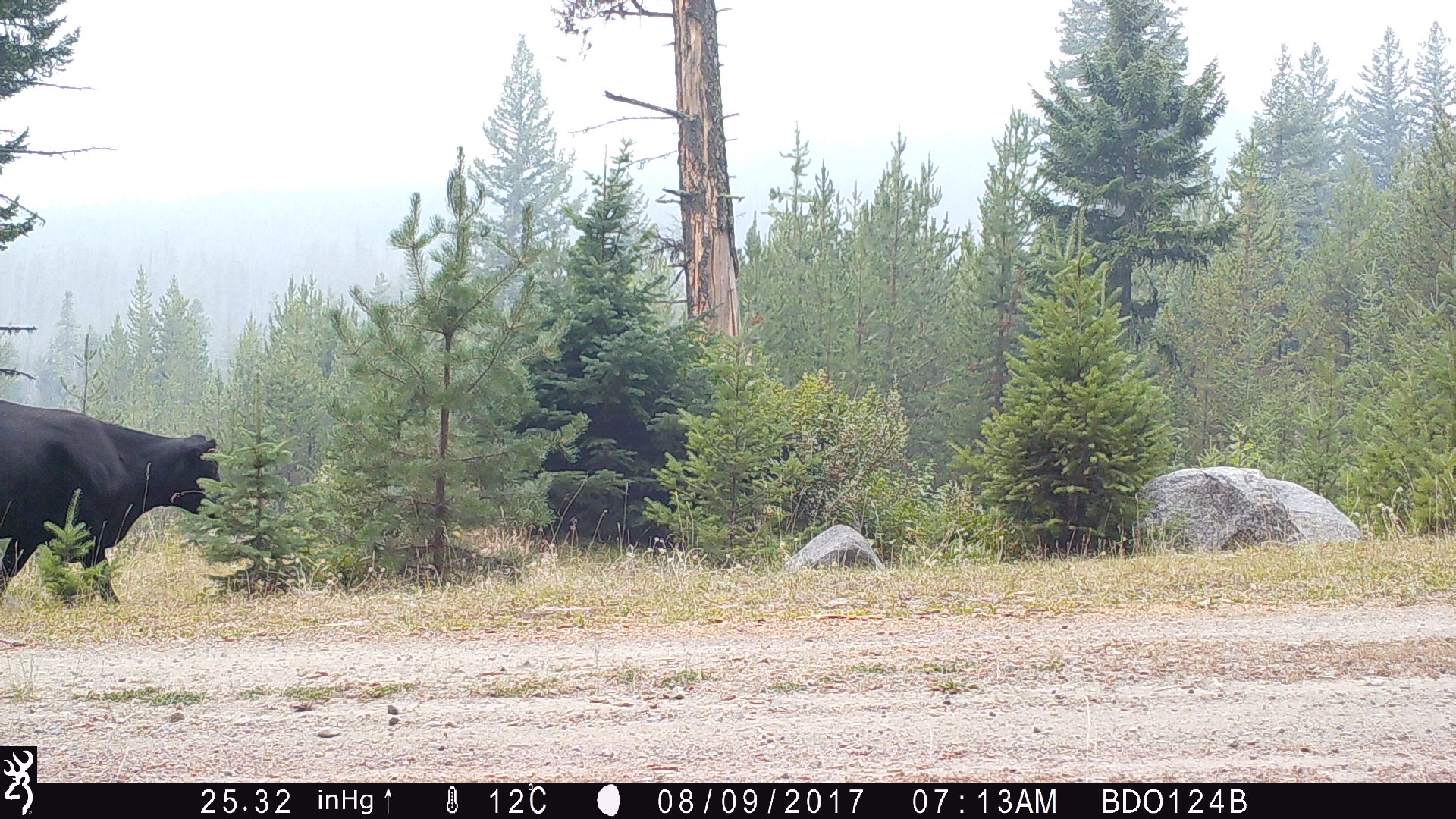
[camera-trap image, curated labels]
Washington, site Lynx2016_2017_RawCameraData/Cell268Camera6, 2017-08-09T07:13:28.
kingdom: Animalia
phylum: Chordata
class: Mammalia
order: Artiodactyla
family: Bovidae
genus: Bos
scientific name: Bos taurus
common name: domestic cattle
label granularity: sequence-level